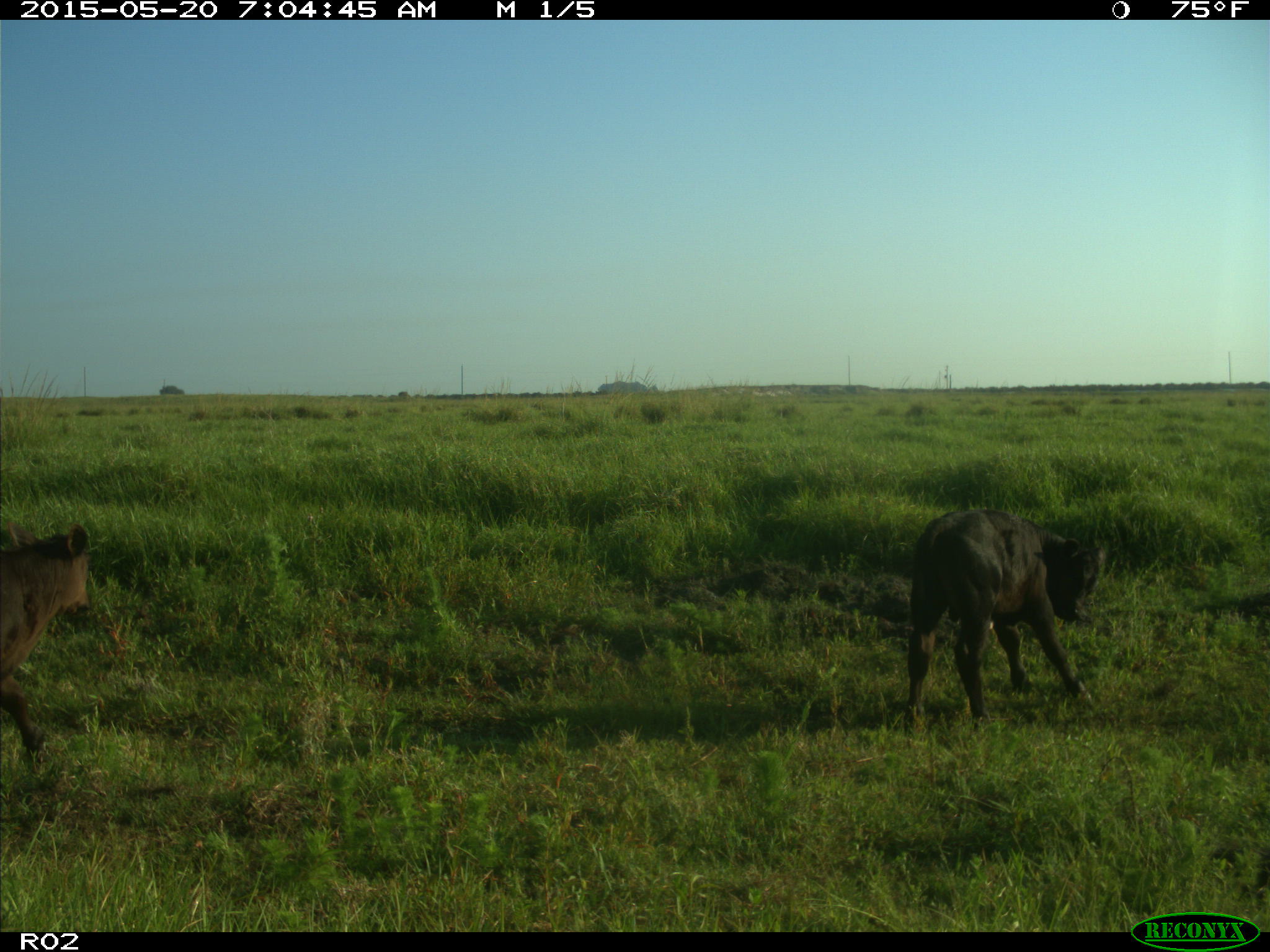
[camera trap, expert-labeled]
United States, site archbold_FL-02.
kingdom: Animalia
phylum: Chordata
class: Mammalia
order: Artiodactyla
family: Bovidae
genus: Bos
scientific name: Bos taurus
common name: domestic cow